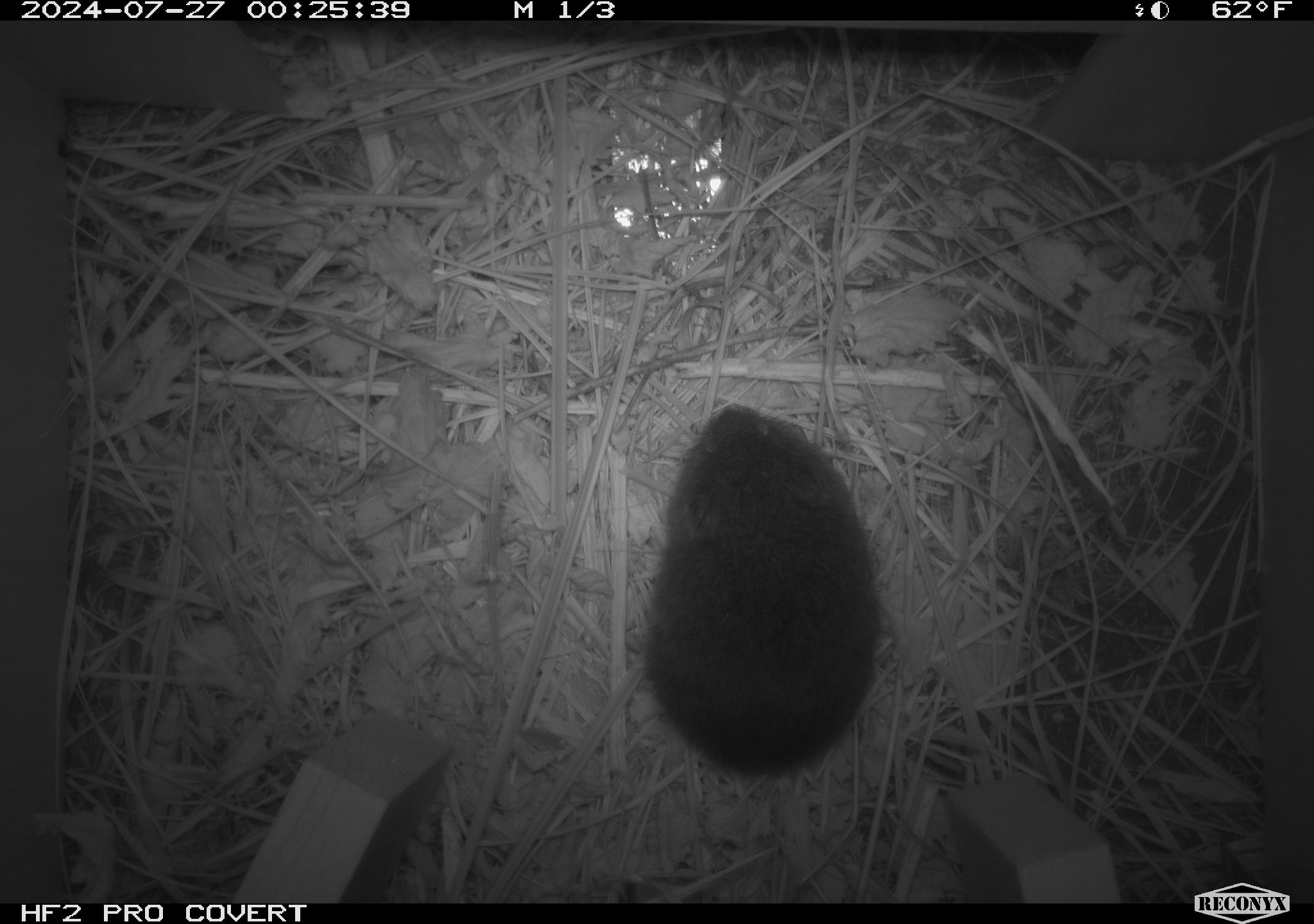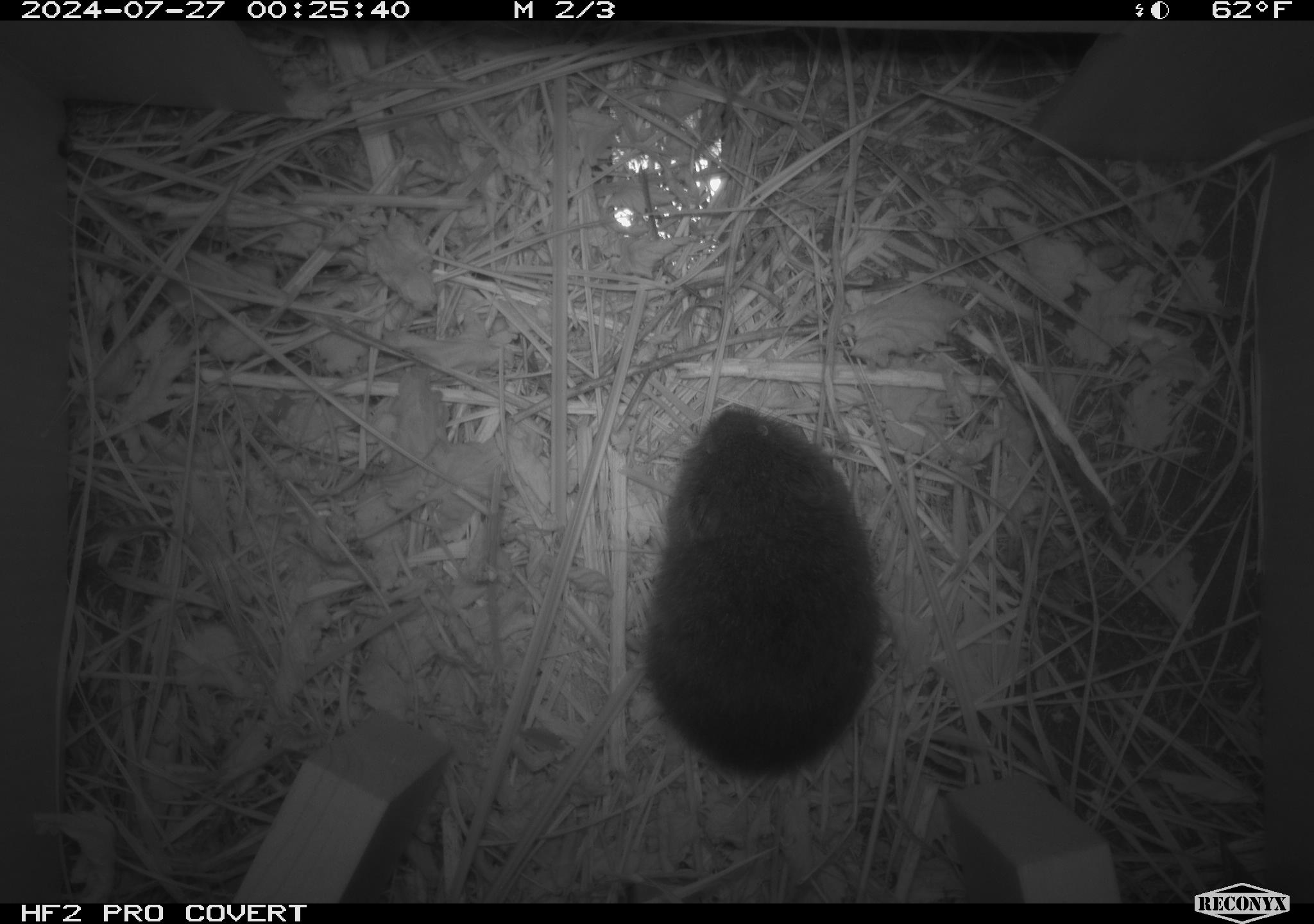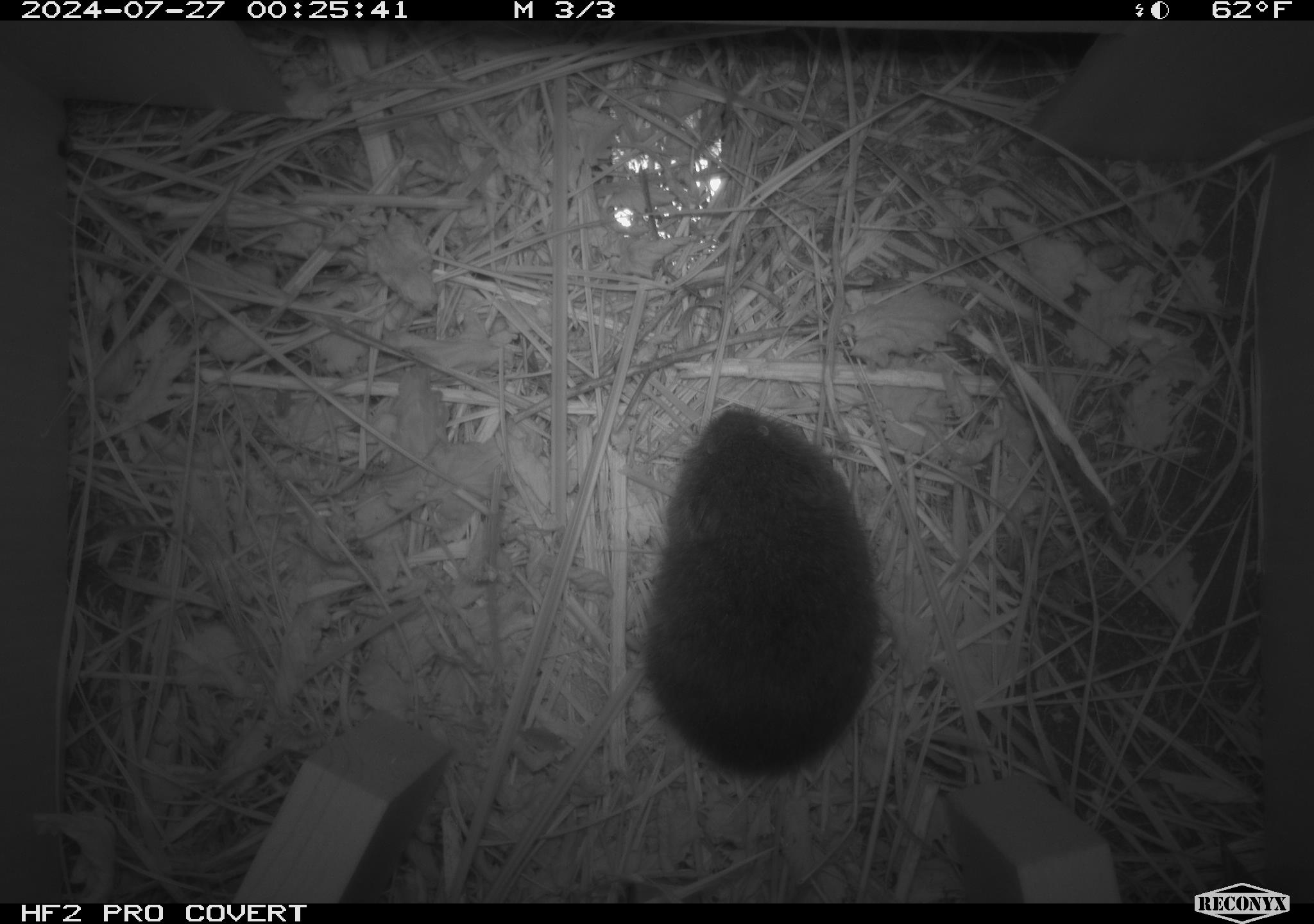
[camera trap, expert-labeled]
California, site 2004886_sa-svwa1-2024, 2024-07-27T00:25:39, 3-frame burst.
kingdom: Animalia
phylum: Chordata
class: Mammalia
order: Rodentia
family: Cricetidae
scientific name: Arvicolinae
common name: voles, lemmings, and muskrats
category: arvicolinae subfamily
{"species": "arvicolinae subfamily (voles, lemmings, and muskrats) (Arvicolinae)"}